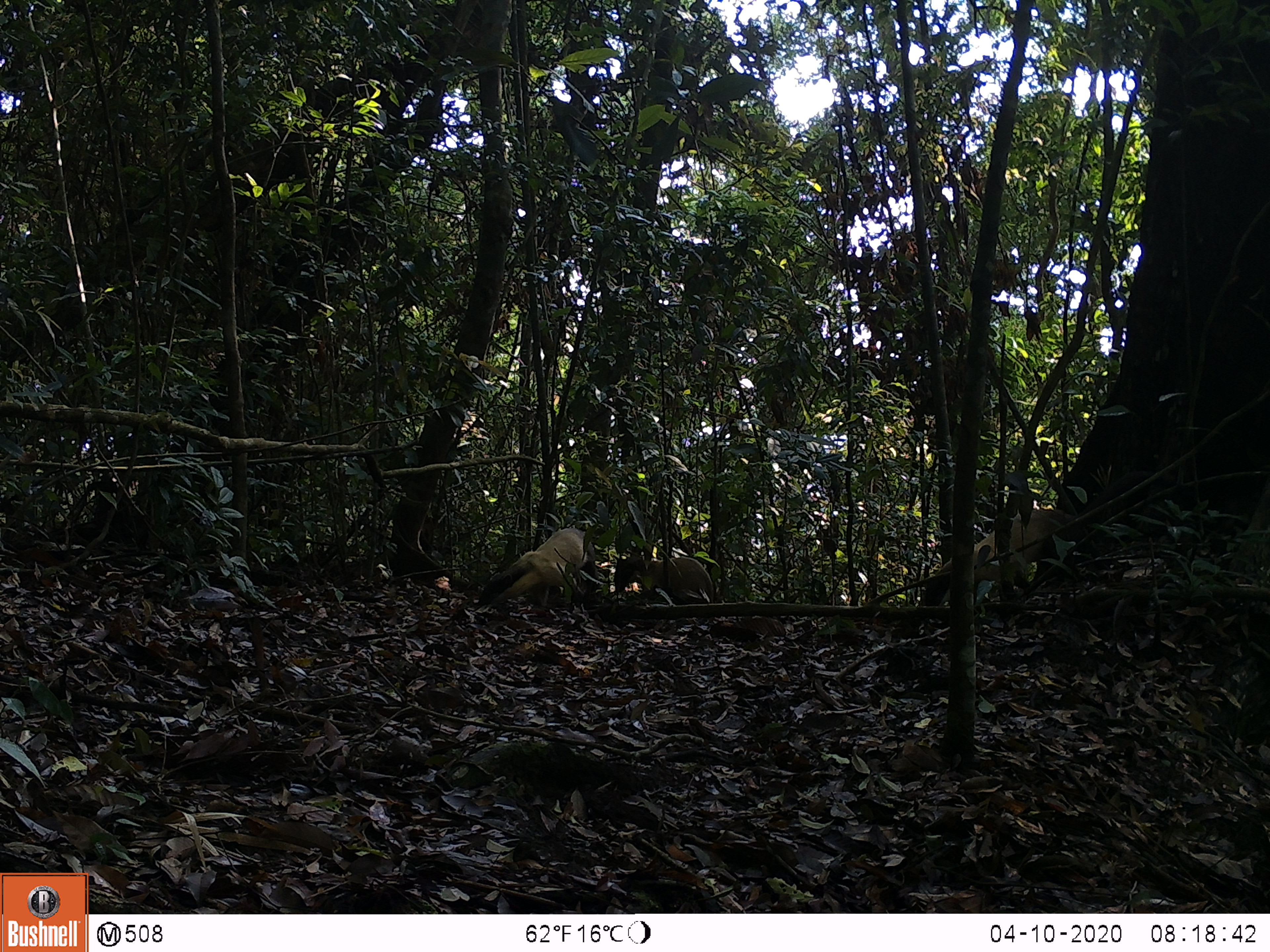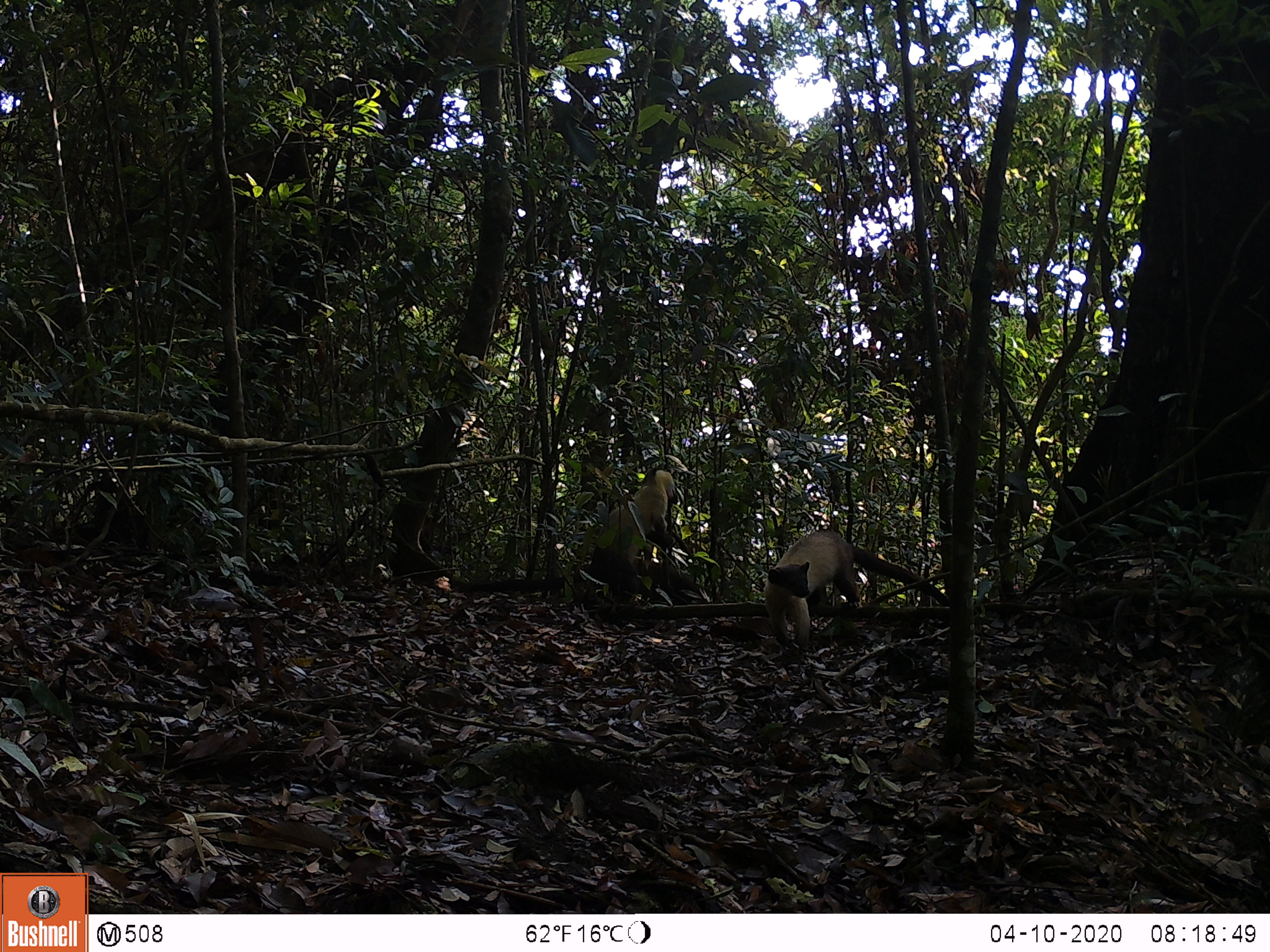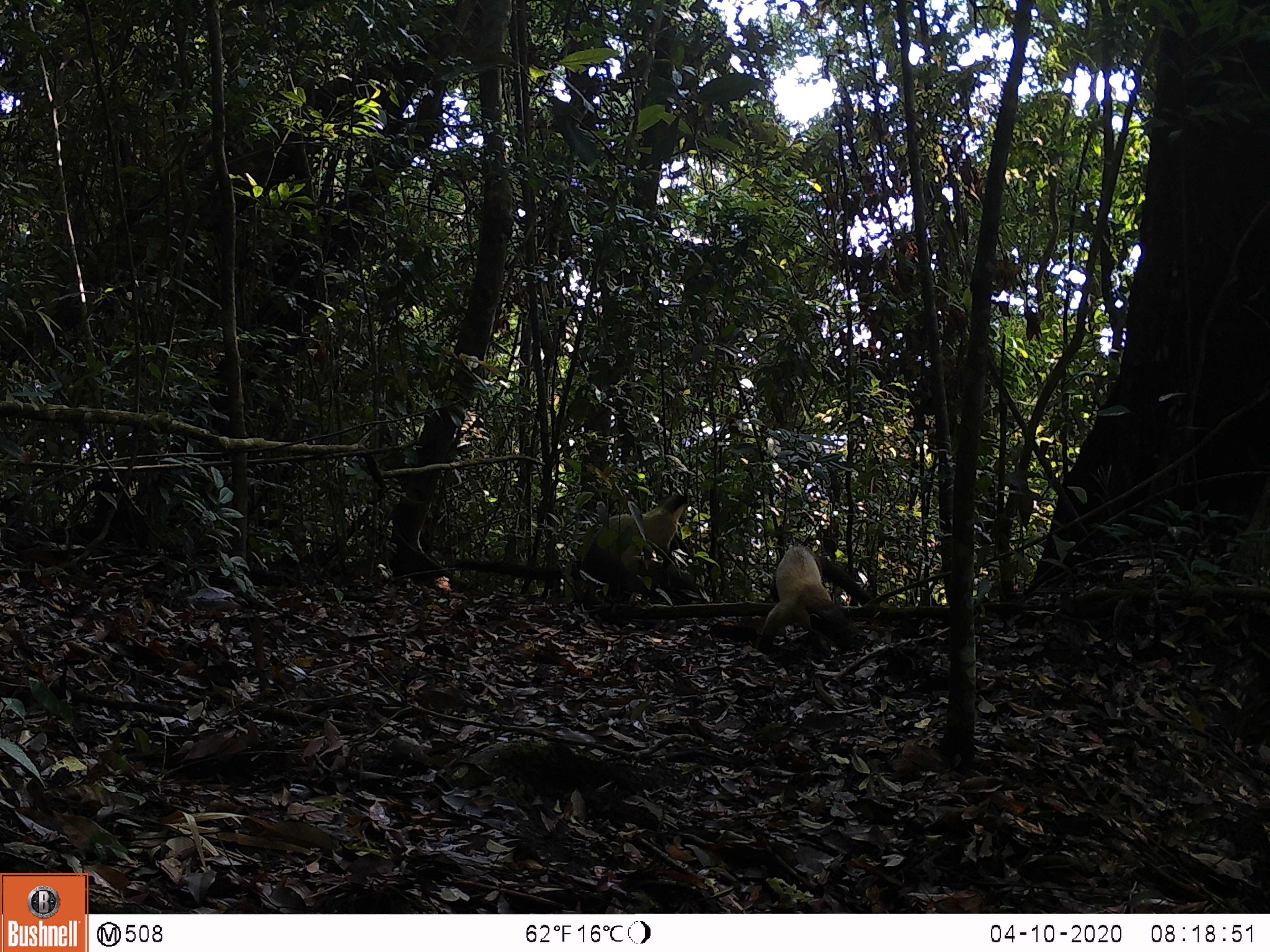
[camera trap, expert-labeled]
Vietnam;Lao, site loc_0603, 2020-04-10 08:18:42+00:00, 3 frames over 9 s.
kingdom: Animalia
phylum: Chordata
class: Mammalia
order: Carnivora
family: Mustelidae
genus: Martes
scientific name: Martes flavigula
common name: yellow-throated marten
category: yellow throated marten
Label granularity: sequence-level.